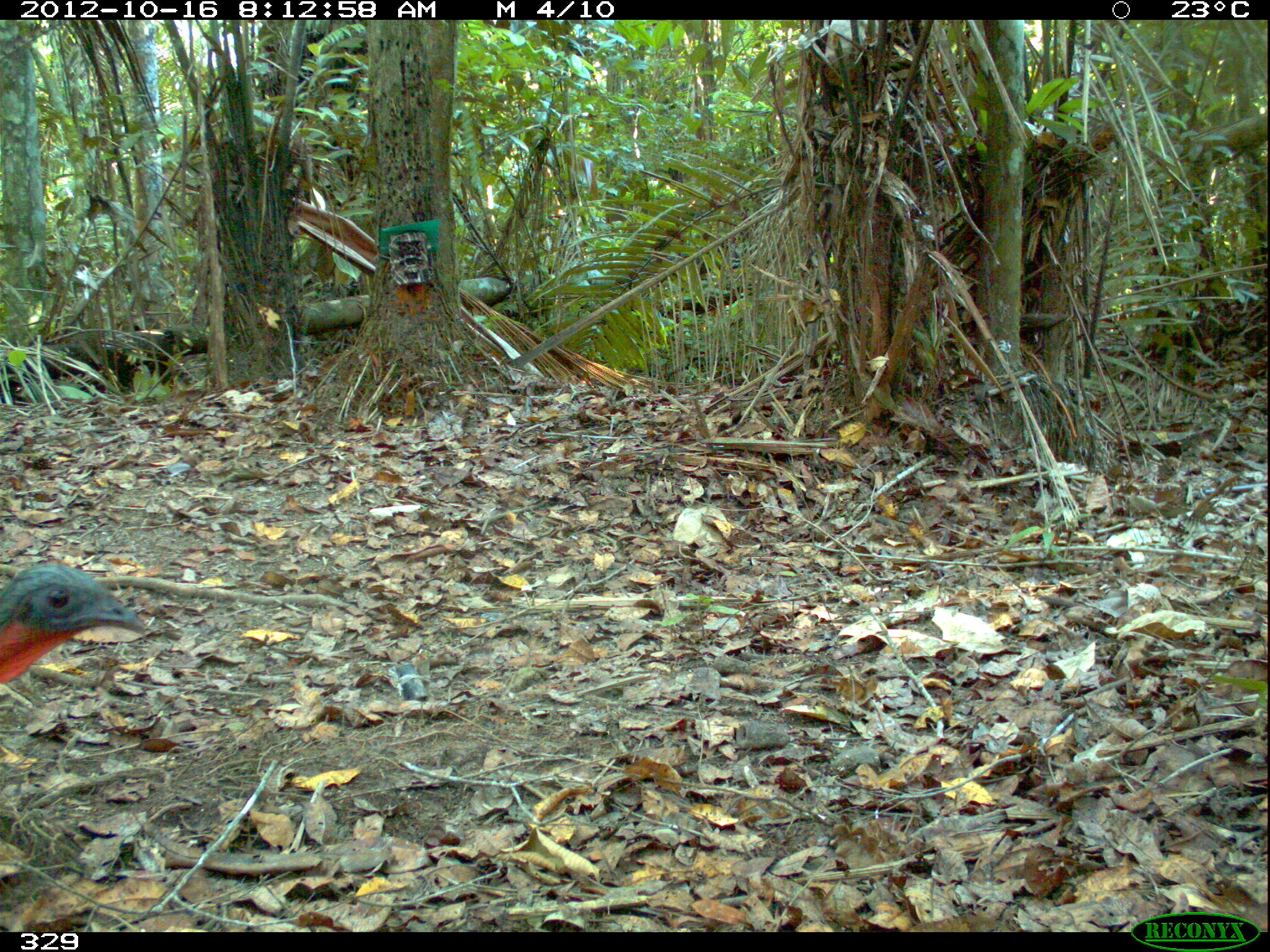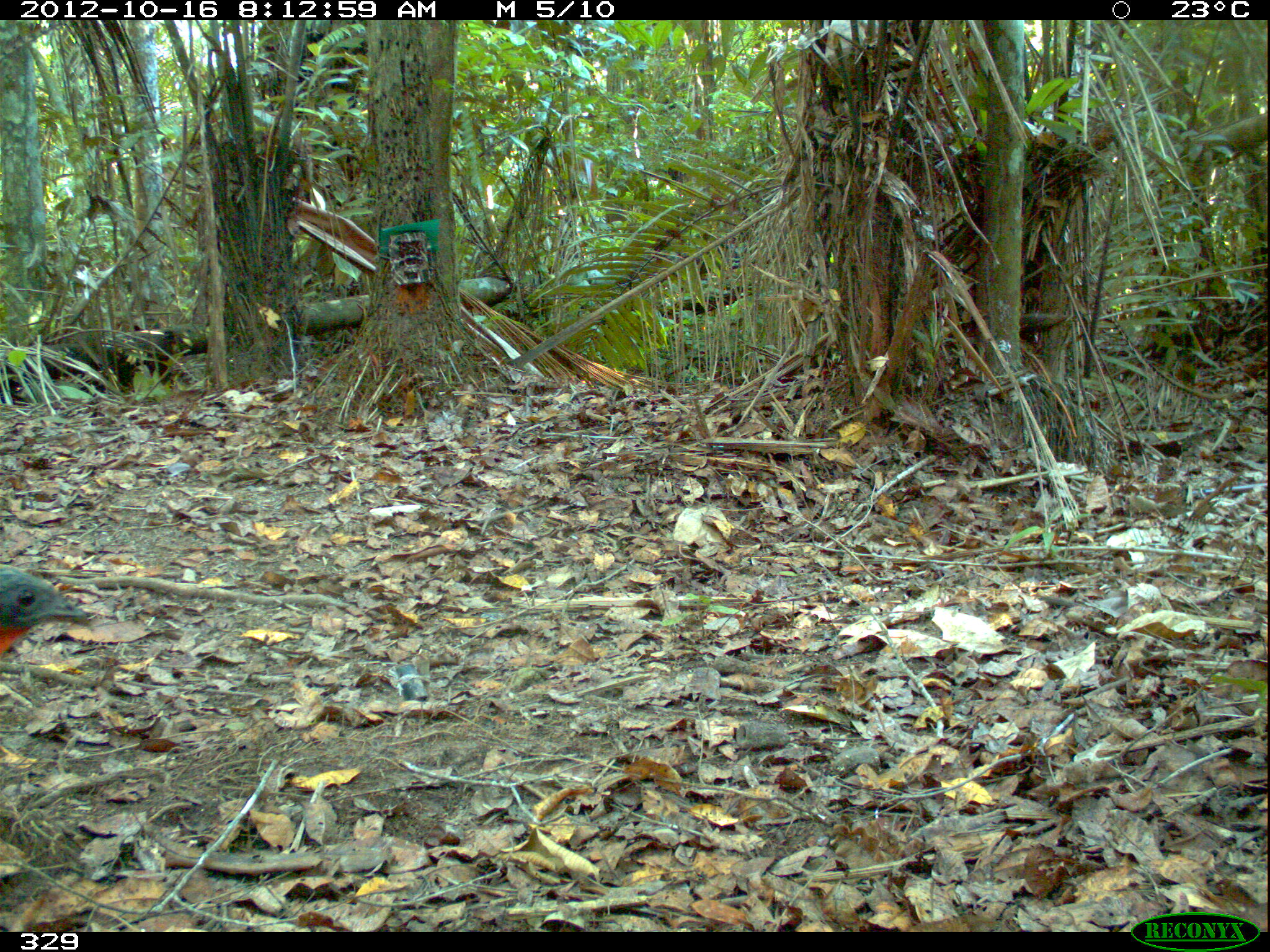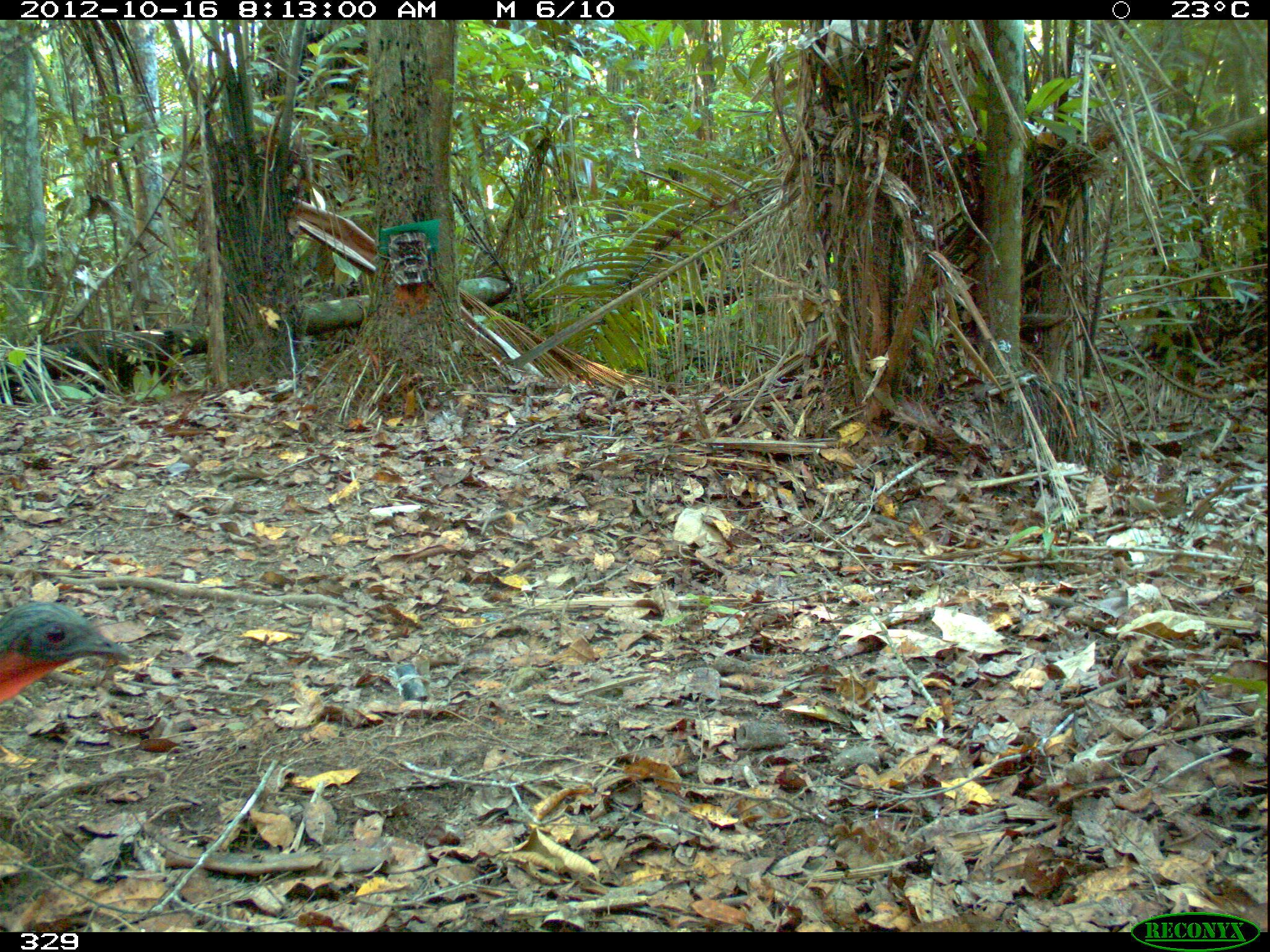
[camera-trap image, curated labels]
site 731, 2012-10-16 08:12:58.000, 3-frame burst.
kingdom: Animalia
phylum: Chordata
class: Aves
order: Galliformes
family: Cracidae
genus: Penelope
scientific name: Penelope jacquacu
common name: spix's guan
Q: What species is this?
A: Penelope jacquacu (spix's guan).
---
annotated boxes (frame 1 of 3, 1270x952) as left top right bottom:
penelope jacquacu: 0 553 145 679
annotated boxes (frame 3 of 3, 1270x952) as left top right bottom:
penelope jacquacu: 0 602 130 703